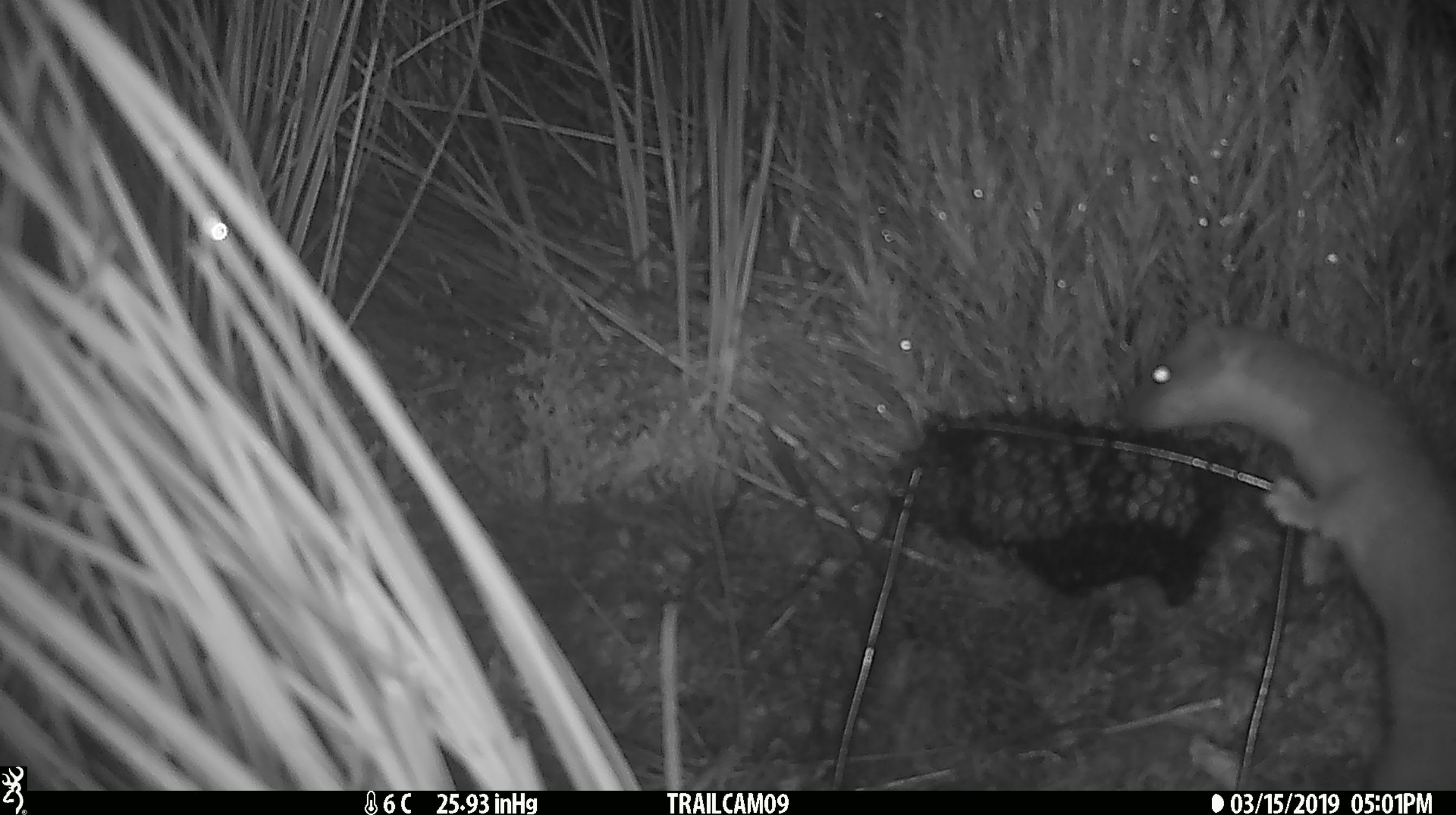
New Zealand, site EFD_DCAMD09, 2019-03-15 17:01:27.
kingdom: Animalia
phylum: Chordata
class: Mammalia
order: Carnivora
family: Mustelidae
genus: Mustela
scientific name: Mustela erminea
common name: stoat